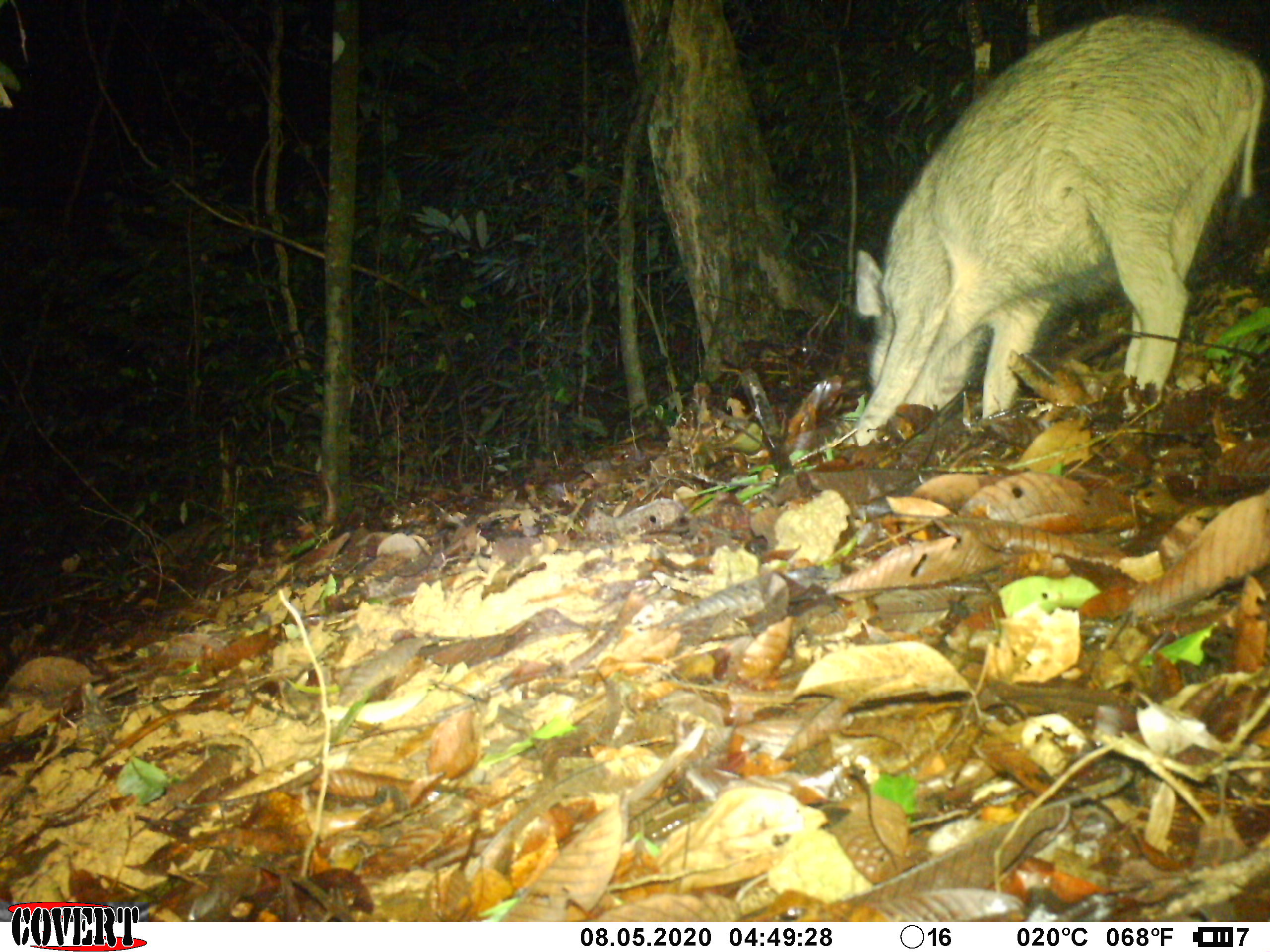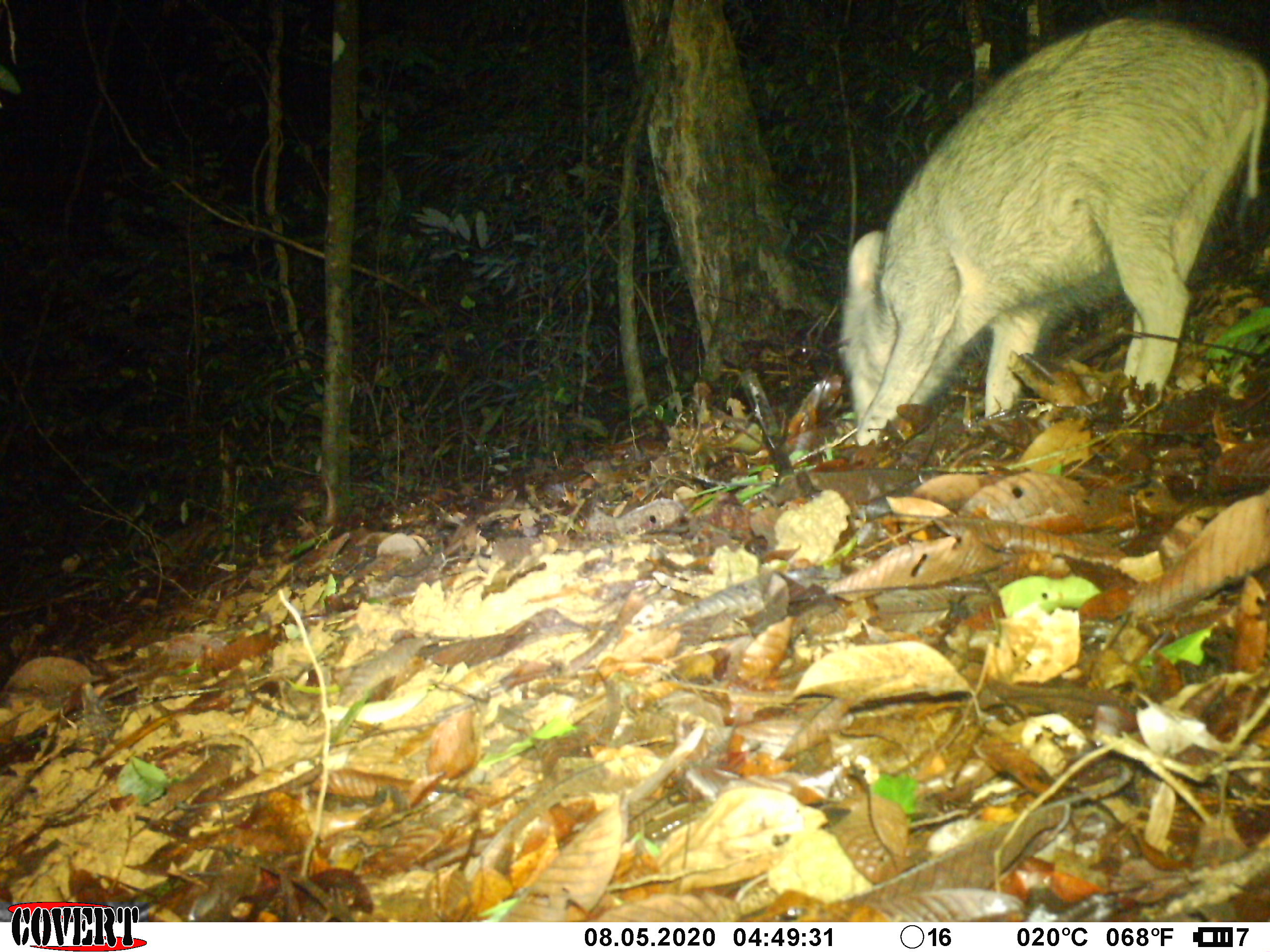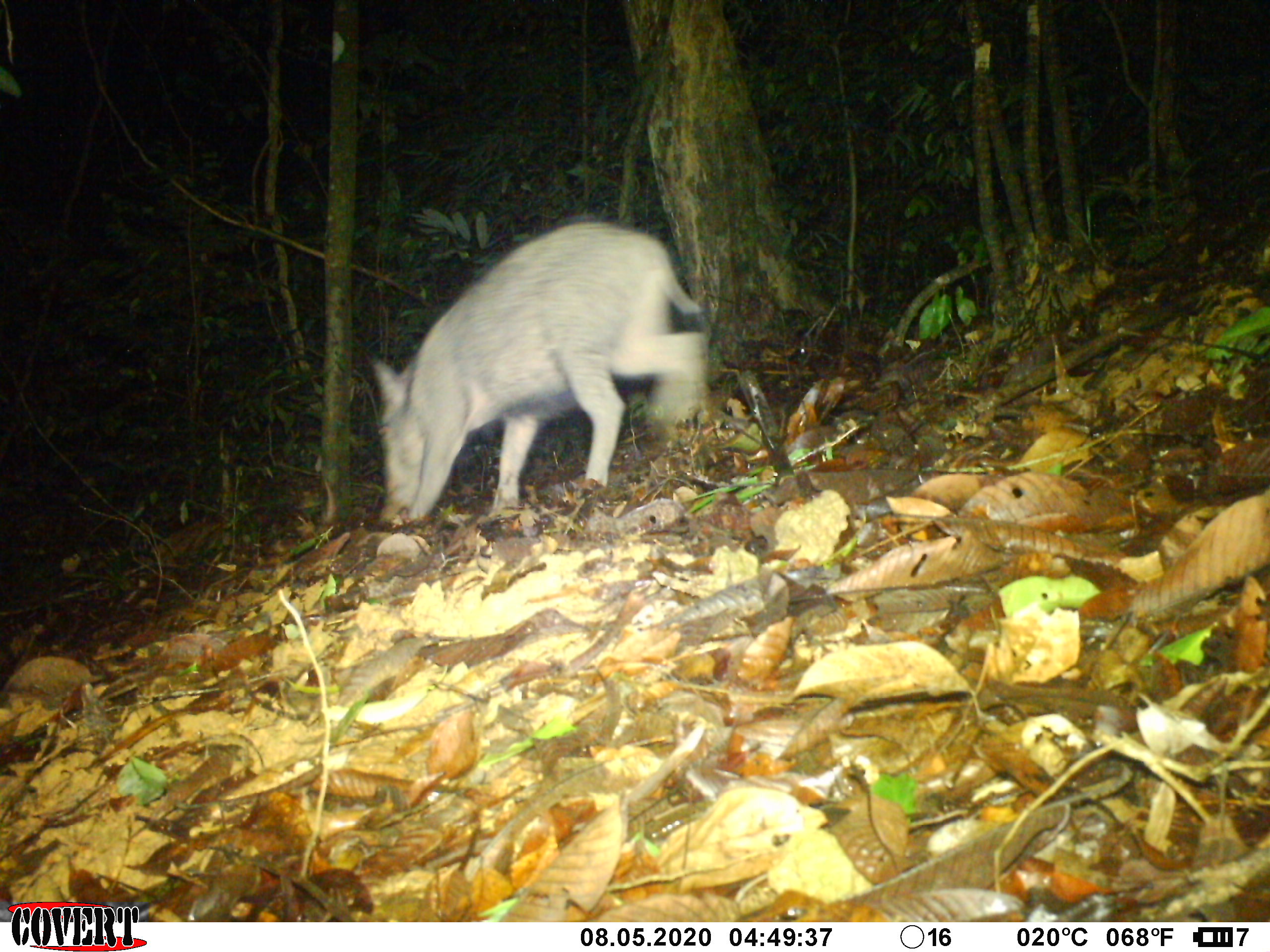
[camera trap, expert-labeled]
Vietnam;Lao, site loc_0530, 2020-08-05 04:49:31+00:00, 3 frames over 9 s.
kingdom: Animalia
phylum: Chordata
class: Mammalia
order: Artiodactyla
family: Suidae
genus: Sus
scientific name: Sus scrofa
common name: eurasian wild pig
Eurasian wild pig (Sus scrofa). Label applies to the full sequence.